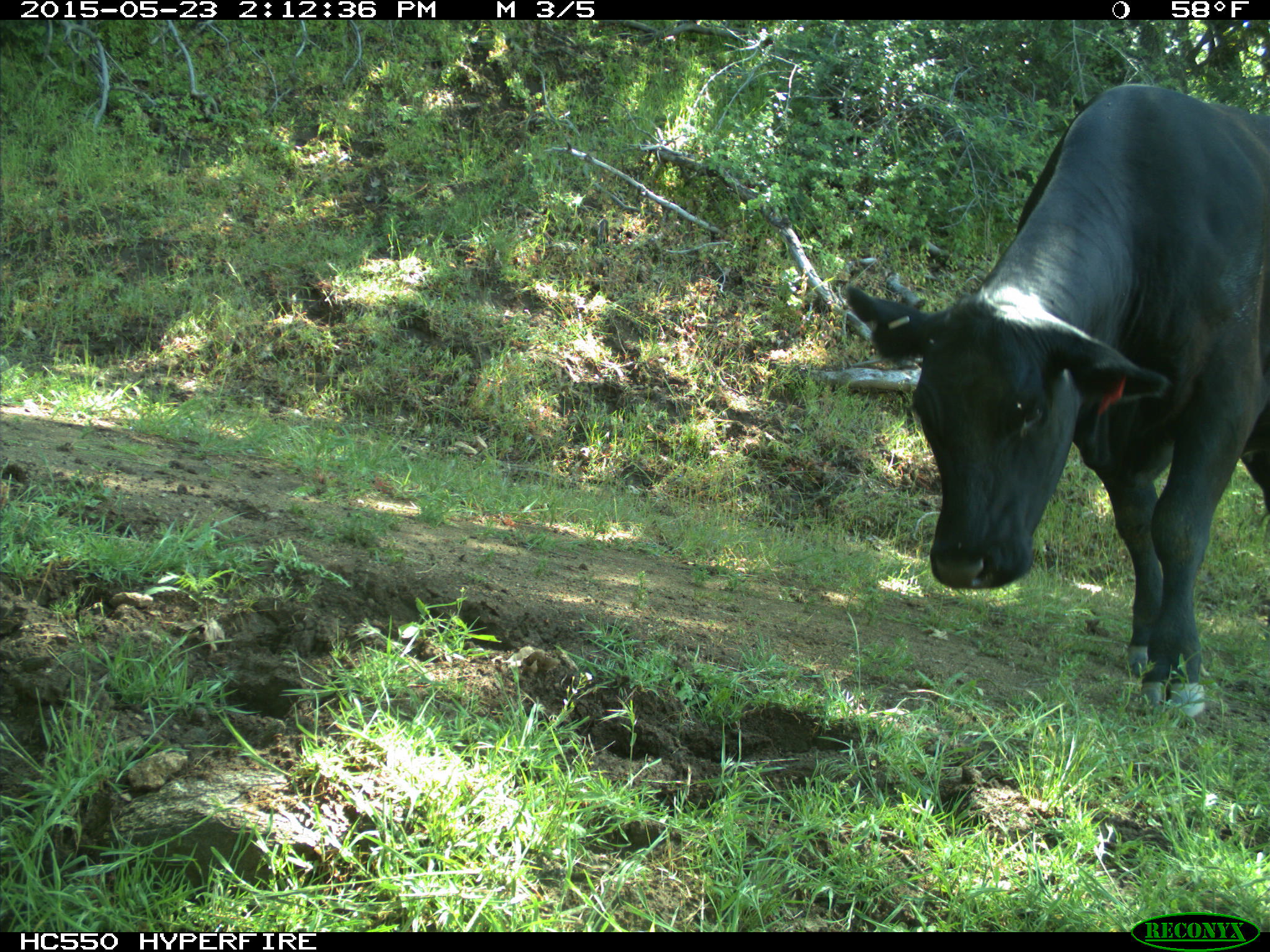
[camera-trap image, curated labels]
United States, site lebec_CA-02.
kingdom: Animalia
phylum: Chordata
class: Mammalia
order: Artiodactyla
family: Bovidae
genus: Bos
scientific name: Bos taurus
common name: domestic cow